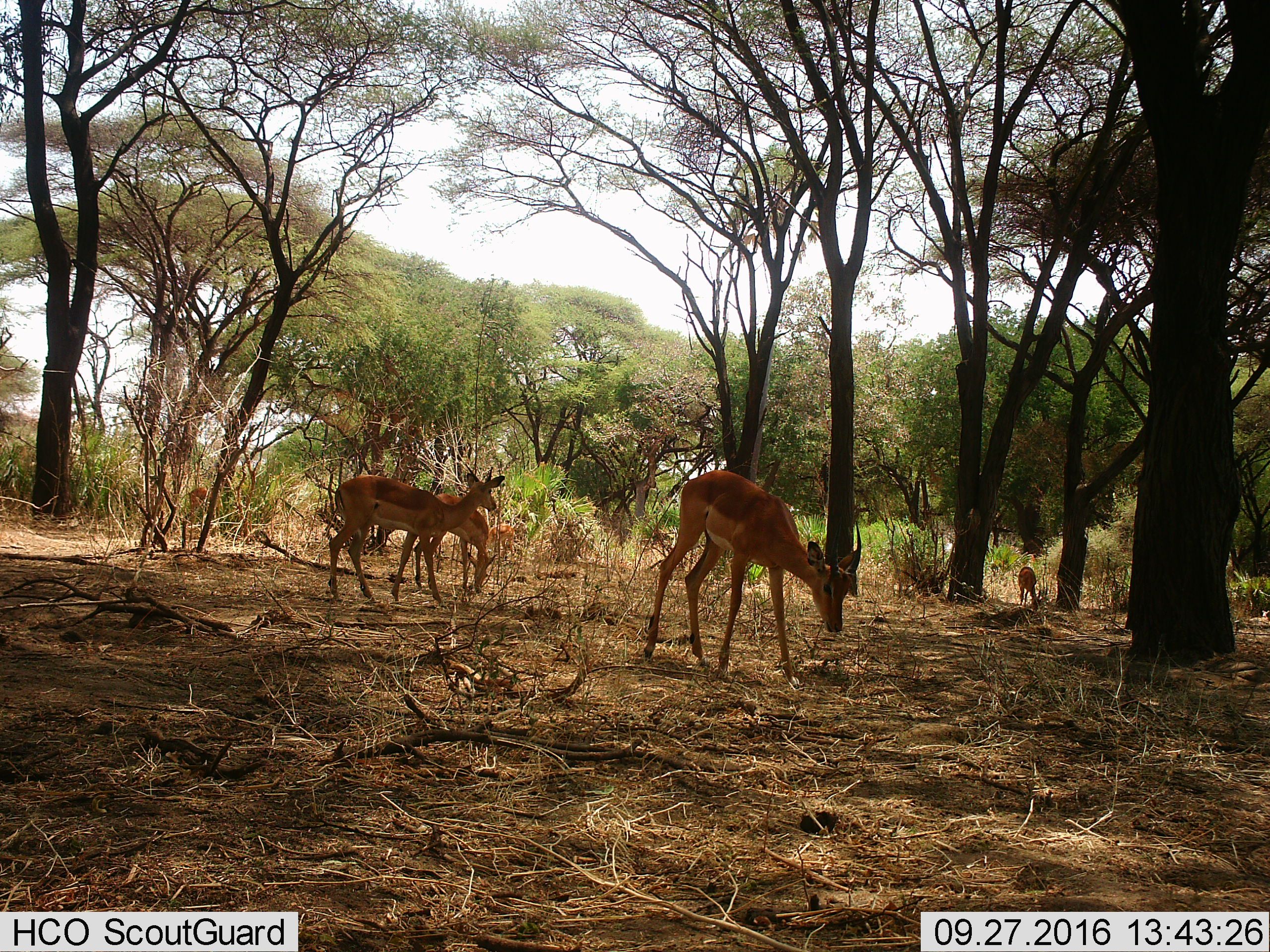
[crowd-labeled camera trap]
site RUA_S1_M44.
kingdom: Animalia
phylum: Chordata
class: Mammalia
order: Artiodactyla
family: Bovidae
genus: Aepyceros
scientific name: Aepyceros melampus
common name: impala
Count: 6.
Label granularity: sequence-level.